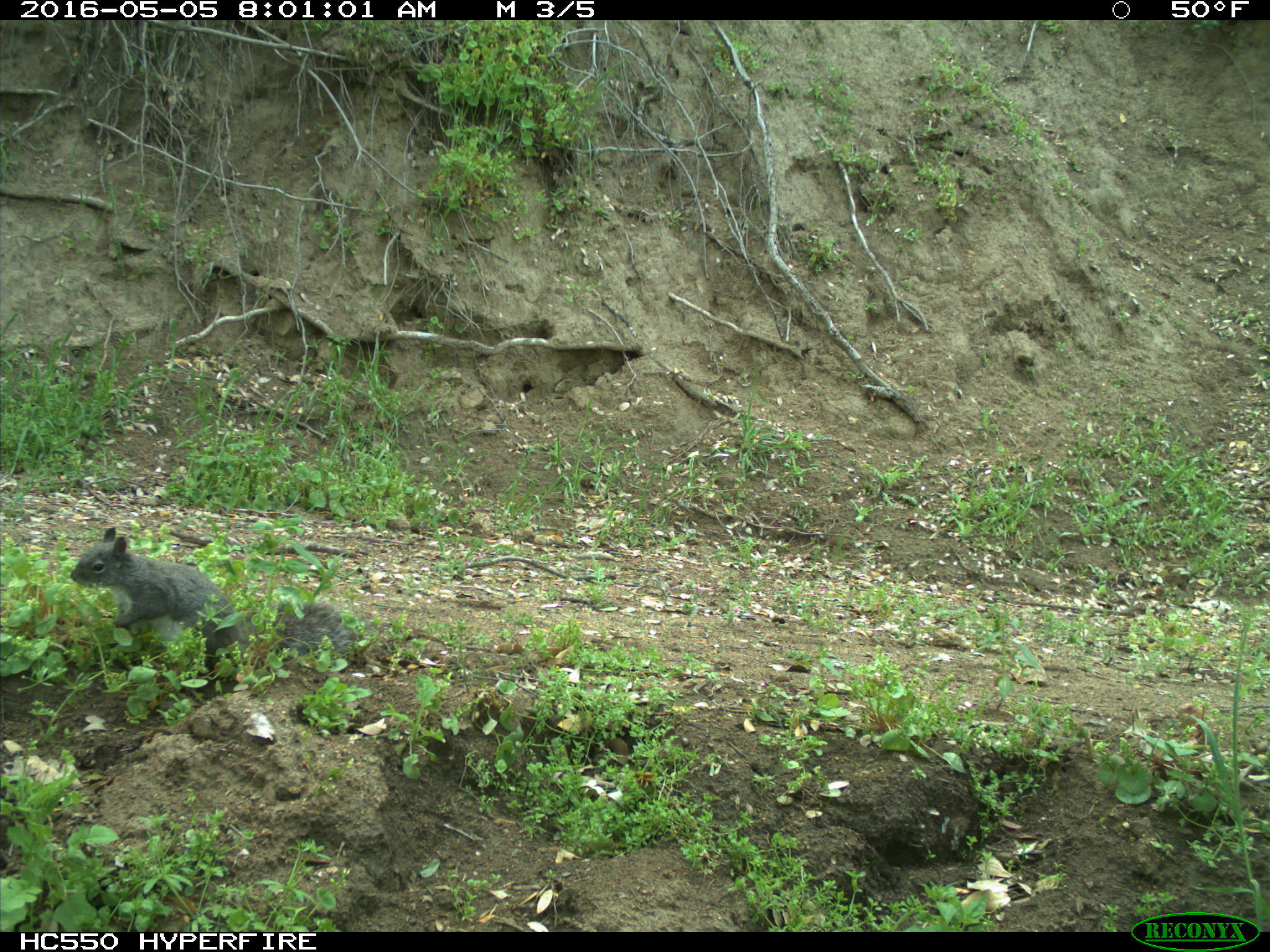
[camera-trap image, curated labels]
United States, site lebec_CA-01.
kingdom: Animalia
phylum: Chordata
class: Mammalia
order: Rodentia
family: Sciuridae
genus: Sciurus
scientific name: Sciurus carolinensis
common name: eastern gray squirrel